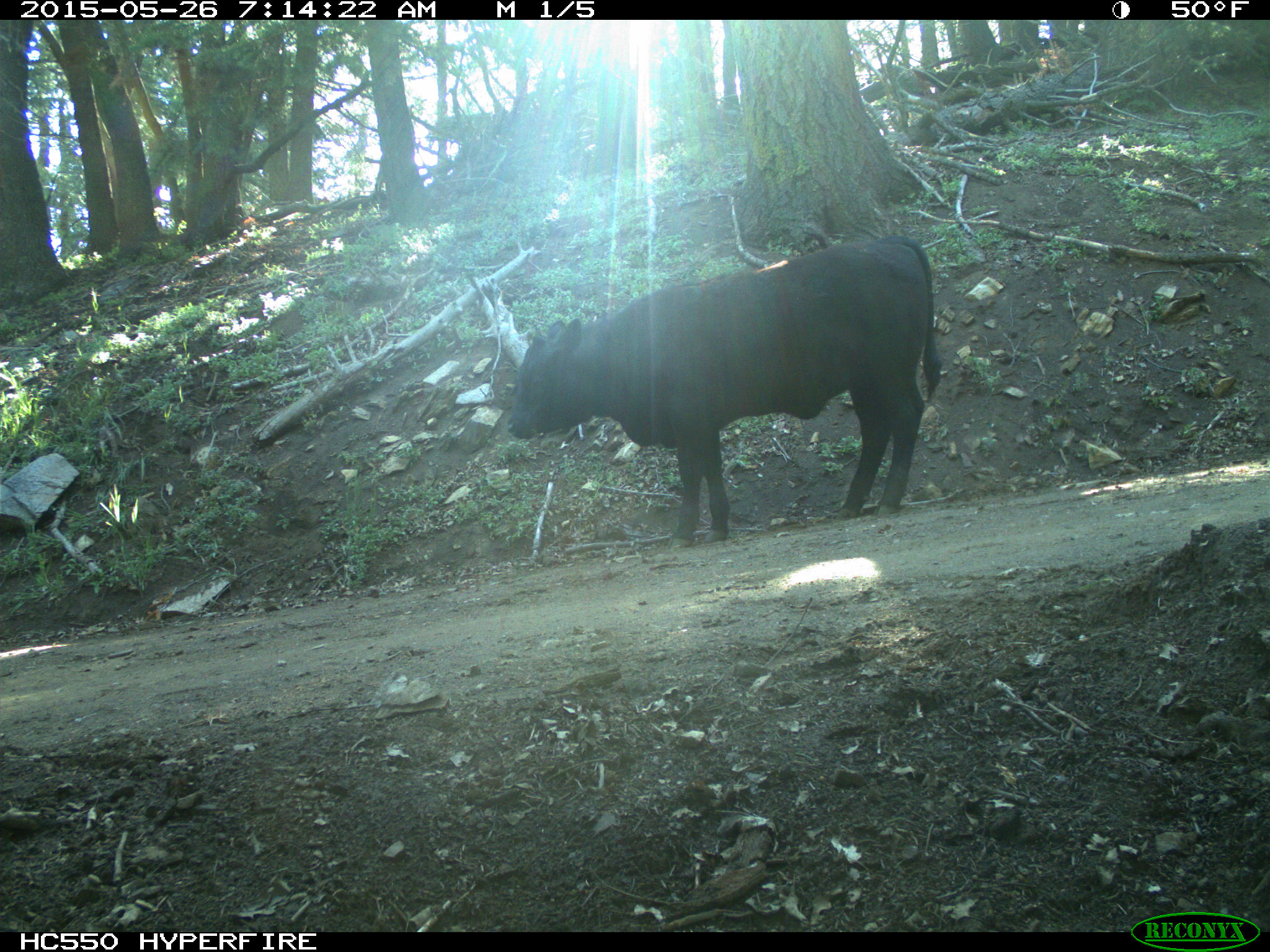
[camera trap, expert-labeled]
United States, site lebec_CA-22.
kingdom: Animalia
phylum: Chordata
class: Mammalia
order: Artiodactyla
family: Bovidae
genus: Bos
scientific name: Bos taurus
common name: domestic cow